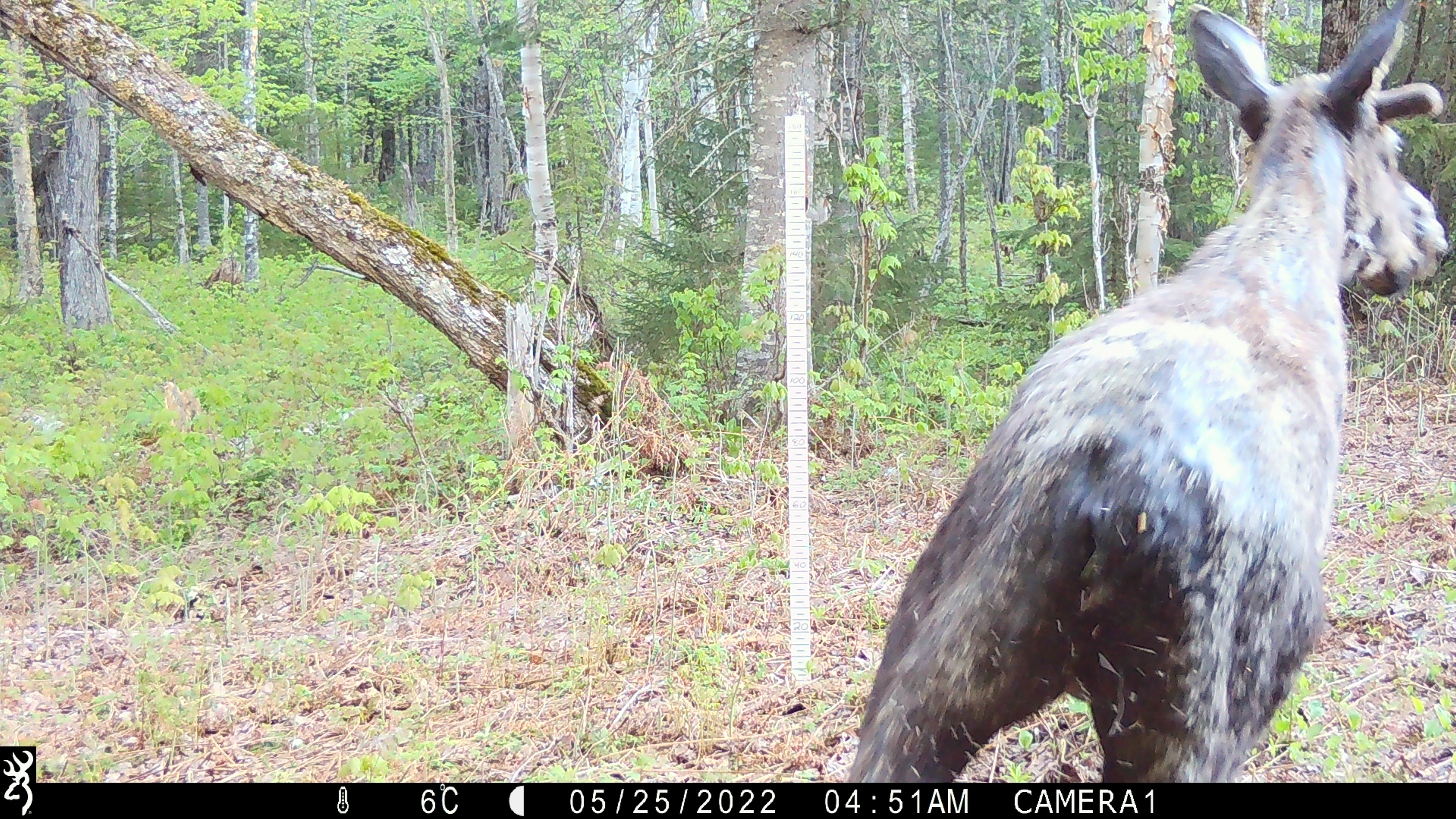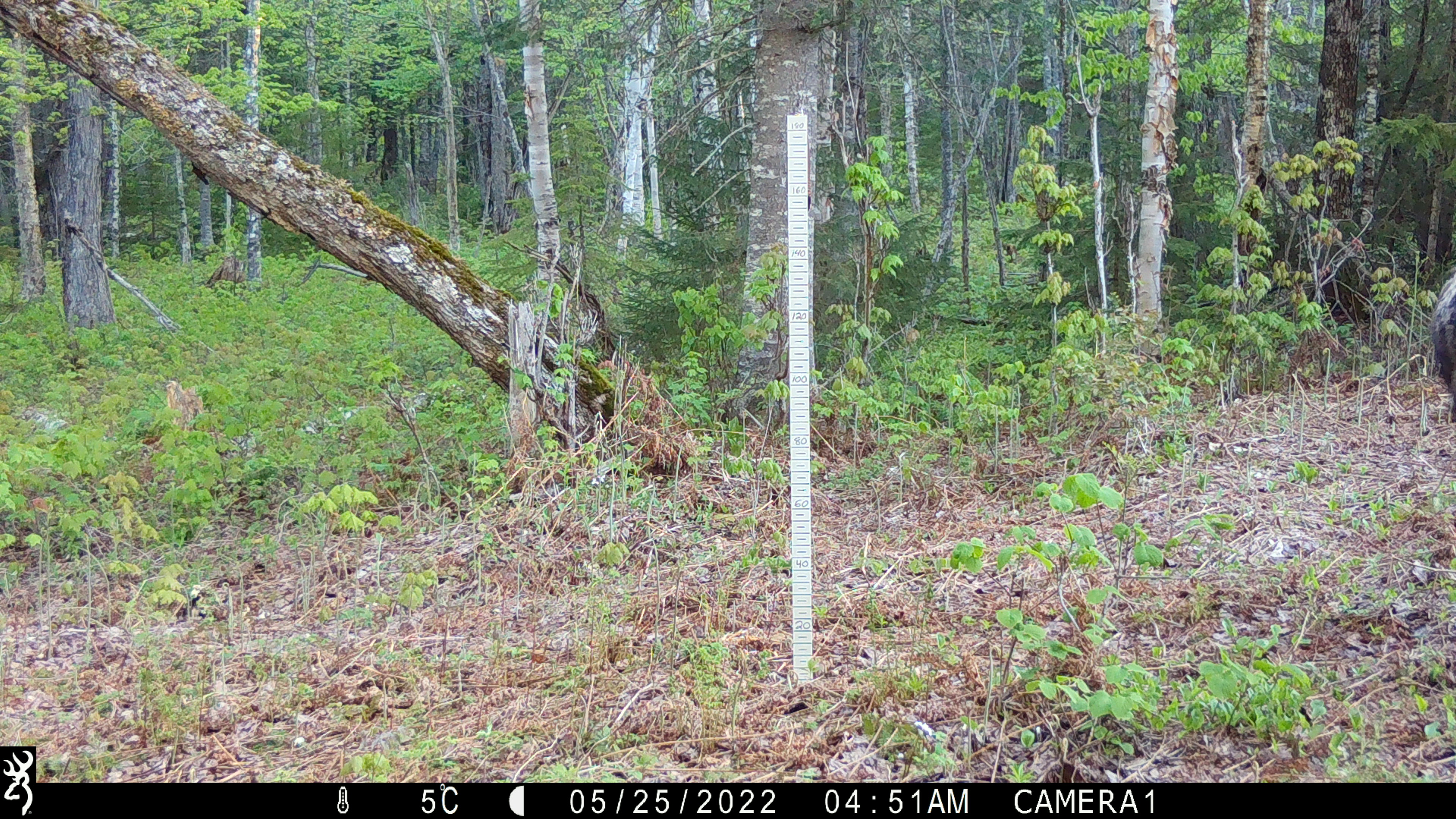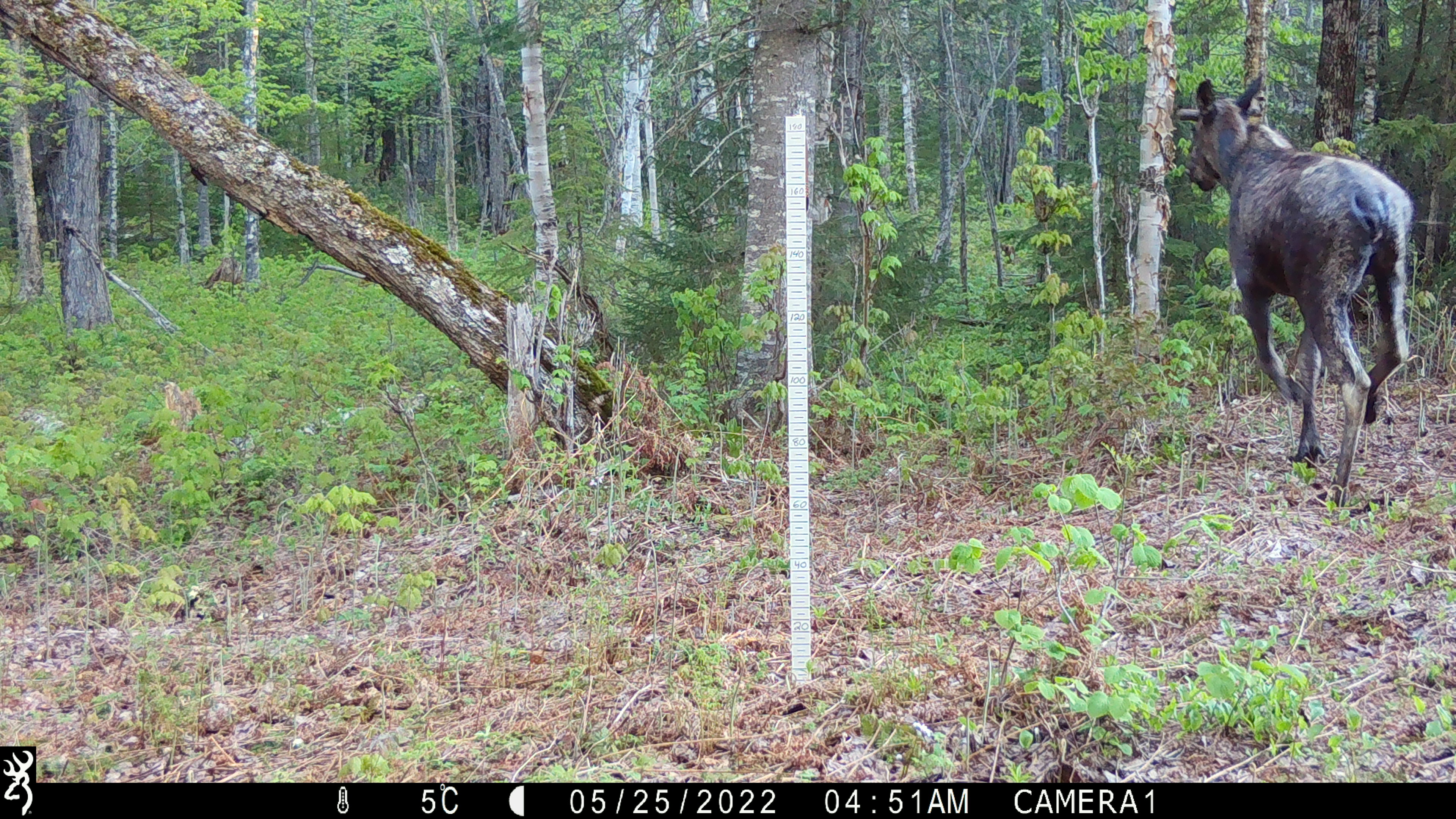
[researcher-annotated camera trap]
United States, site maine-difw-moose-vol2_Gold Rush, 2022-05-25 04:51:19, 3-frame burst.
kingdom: Animalia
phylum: Chordata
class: Mammalia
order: Artiodactyla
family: Cervidae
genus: Alces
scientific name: Alces alces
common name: moose